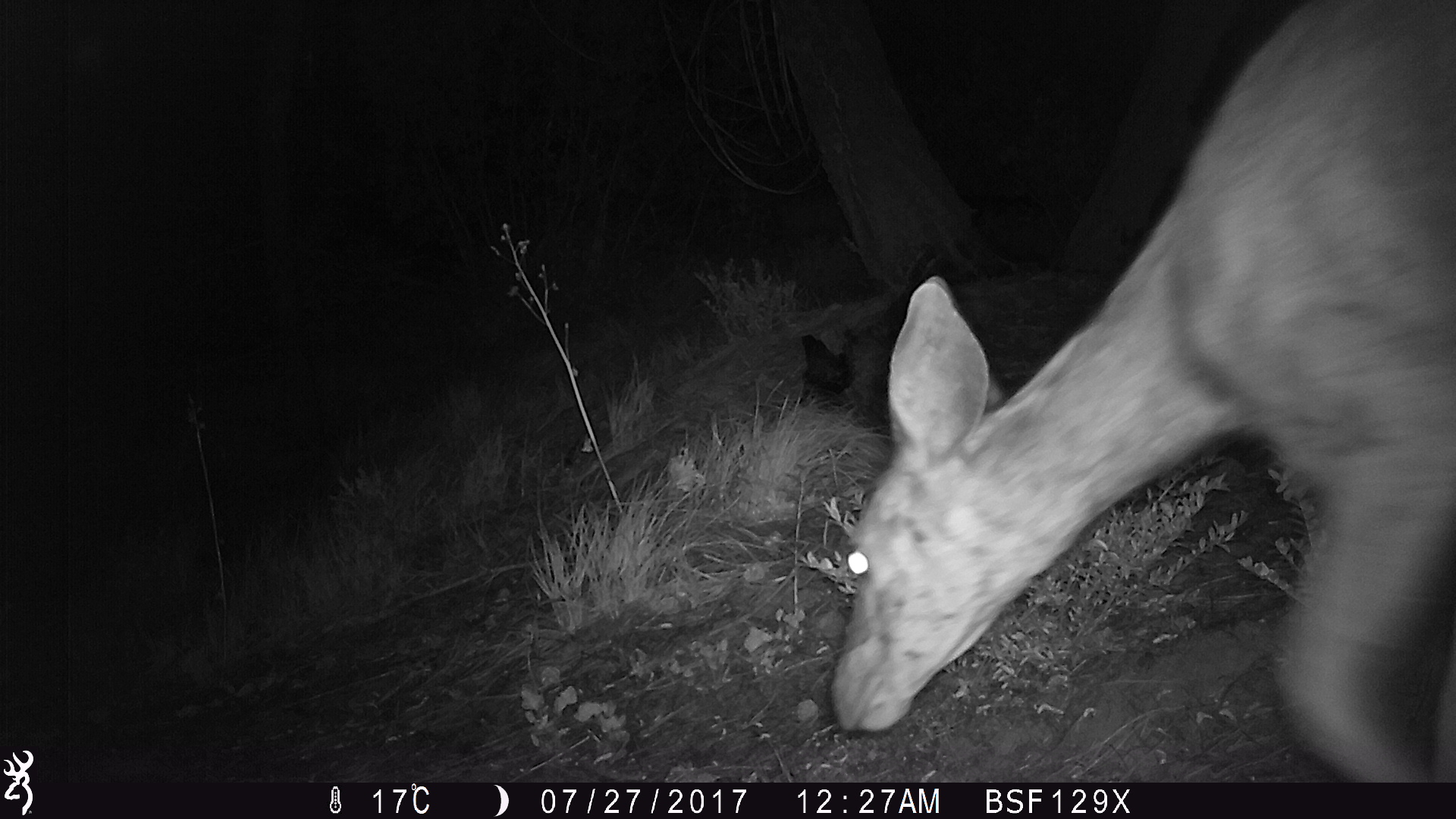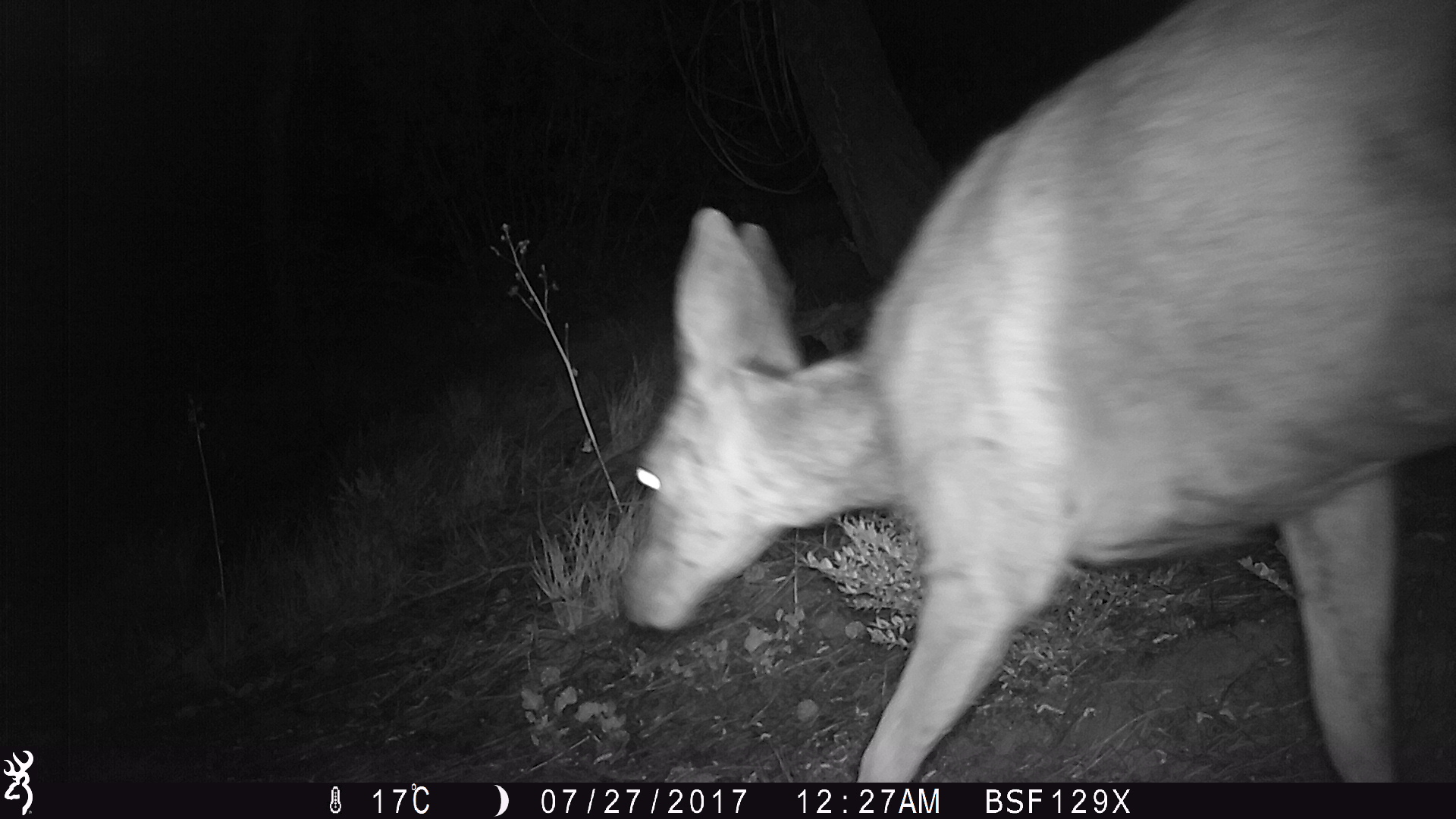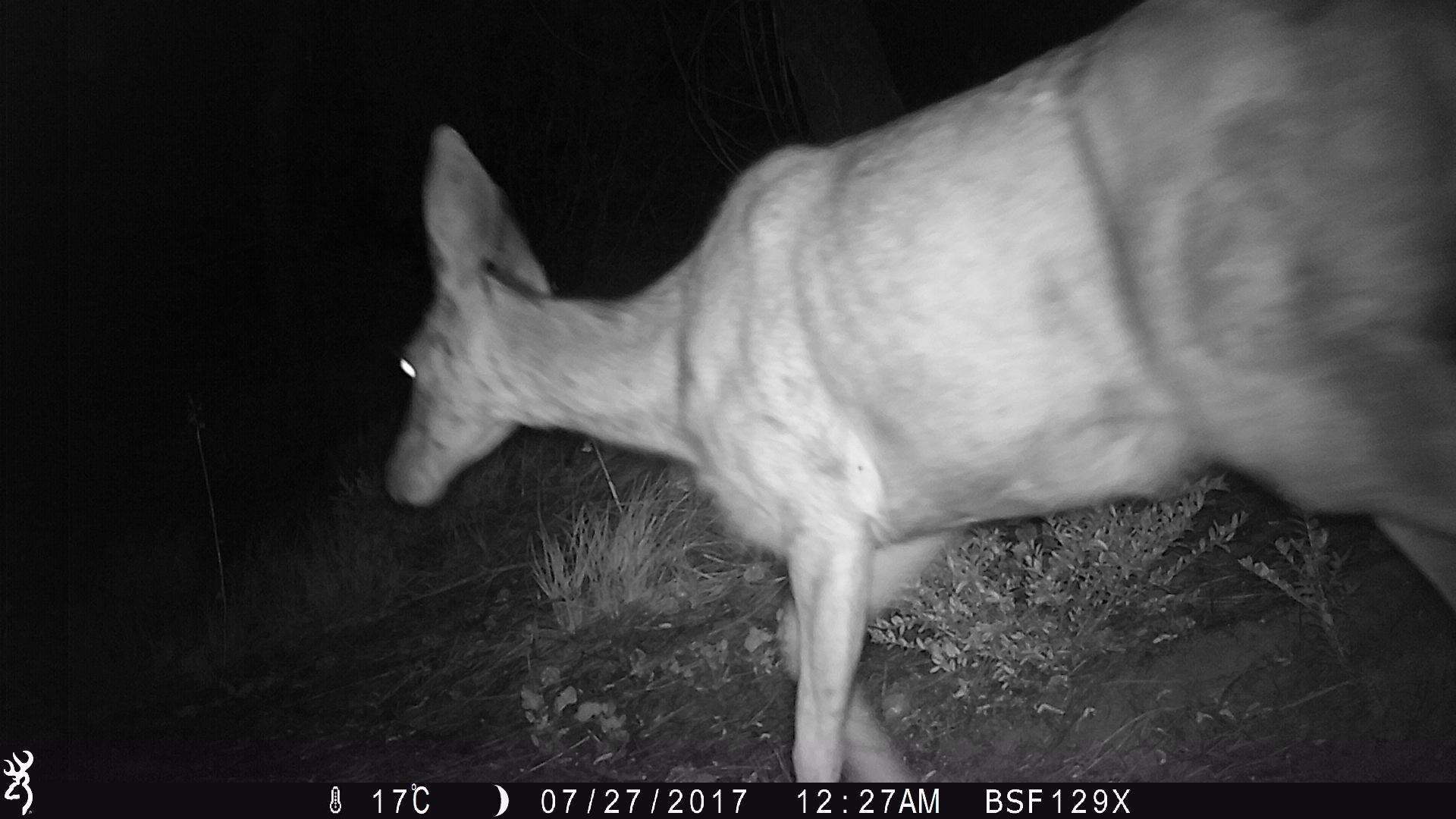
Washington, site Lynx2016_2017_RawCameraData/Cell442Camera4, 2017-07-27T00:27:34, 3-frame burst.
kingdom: Animalia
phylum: Chordata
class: Mammalia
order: Artiodactyla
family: Cervidae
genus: Odocoileus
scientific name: Odocoileus hemionus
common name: mule deer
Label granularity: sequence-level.